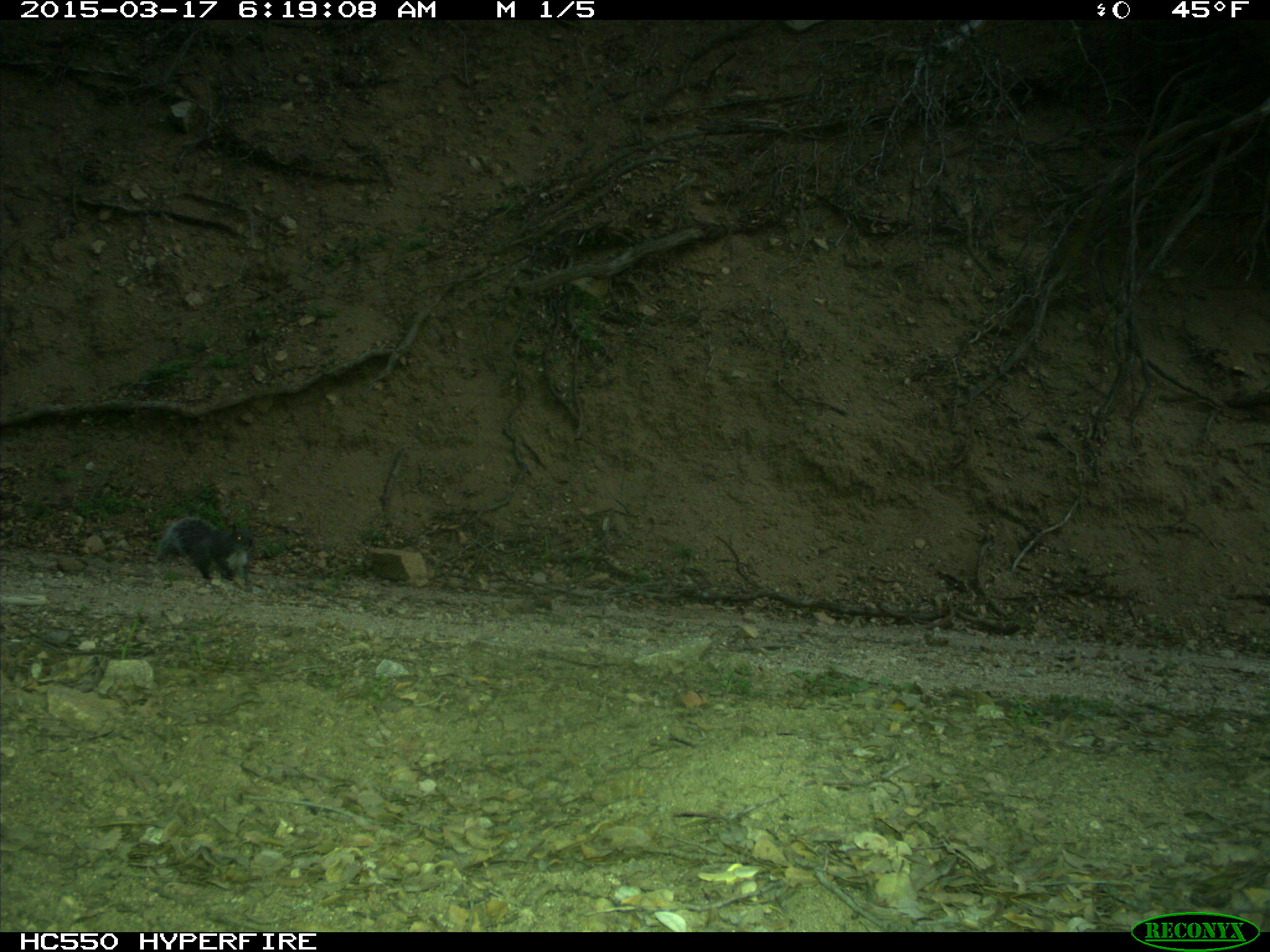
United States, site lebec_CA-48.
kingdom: Animalia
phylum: Chordata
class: Mammalia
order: Rodentia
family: Sciuridae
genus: Sciurus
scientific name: Sciurus carolinensis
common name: eastern gray squirrel